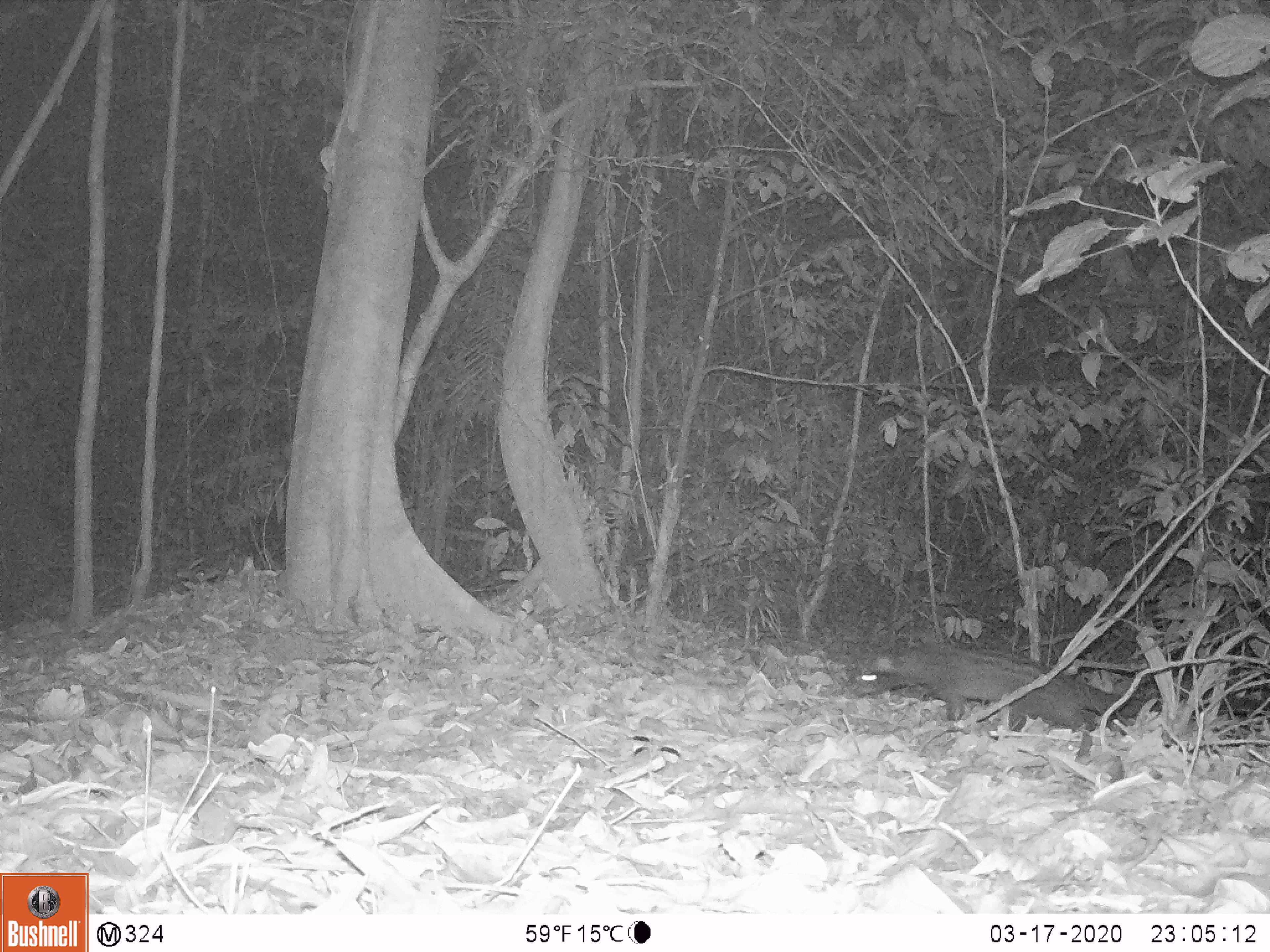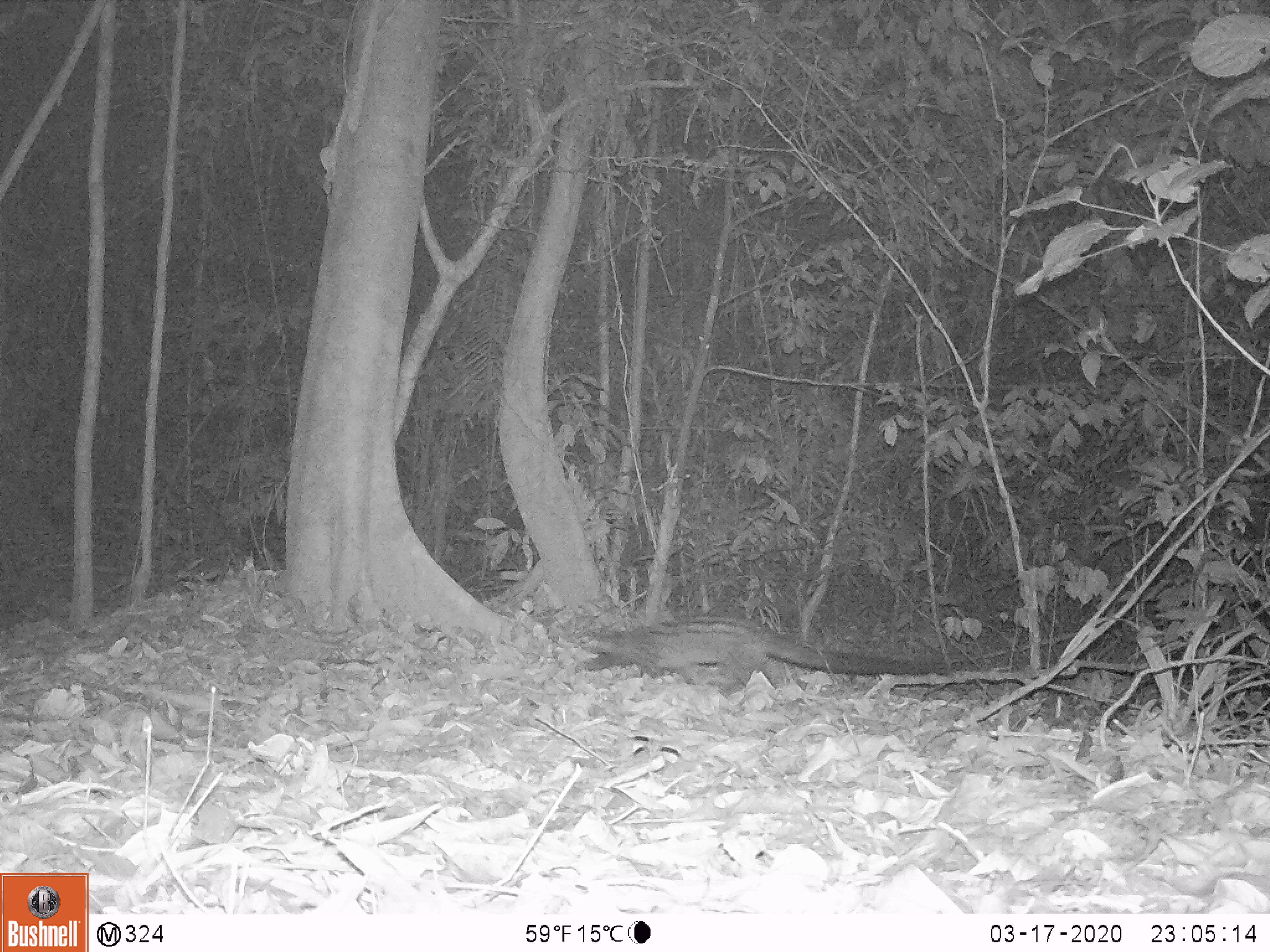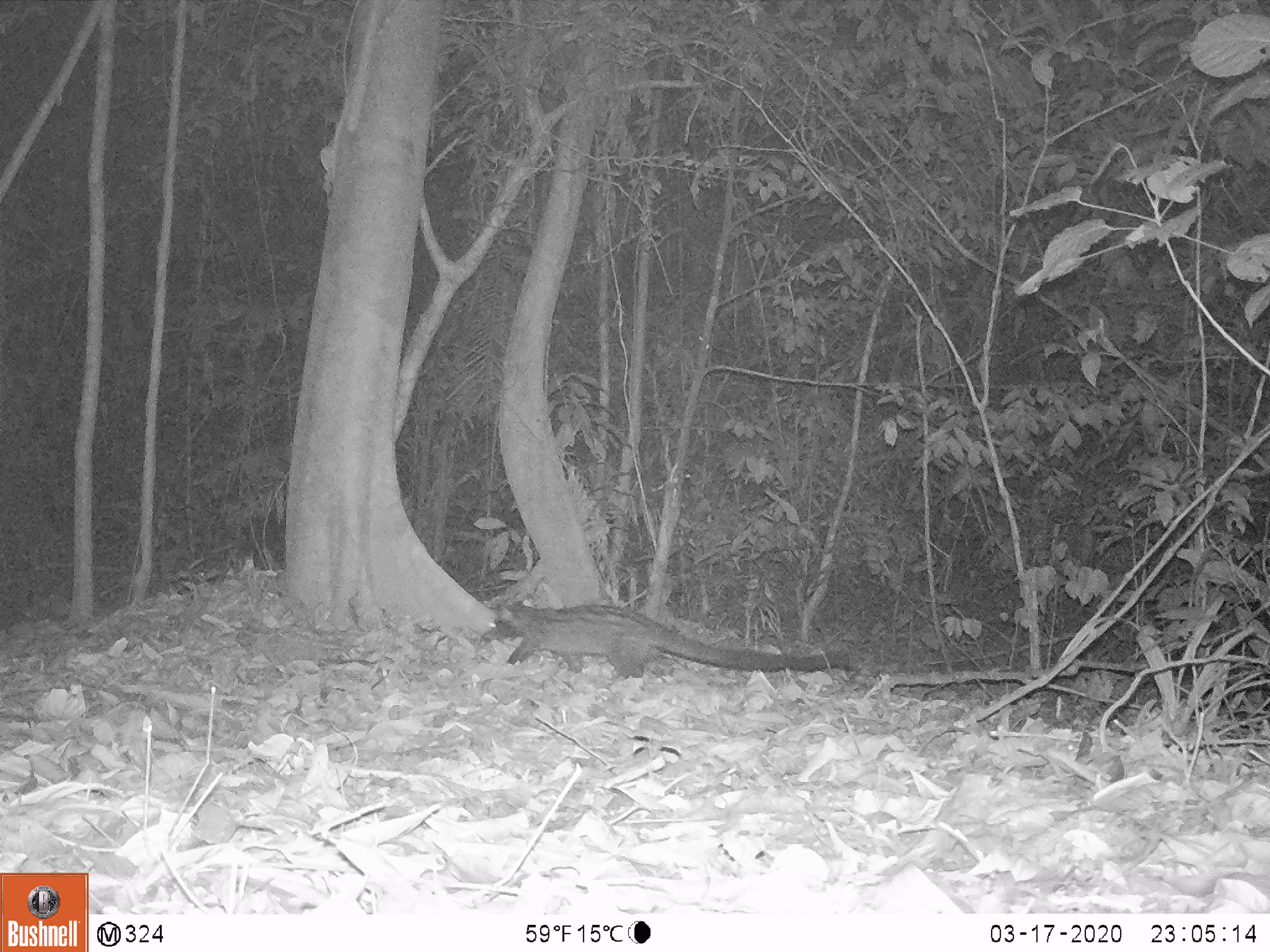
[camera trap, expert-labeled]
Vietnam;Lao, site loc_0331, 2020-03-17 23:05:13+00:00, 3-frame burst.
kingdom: Animalia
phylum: Chordata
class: Mammalia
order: Carnivora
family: Viverridae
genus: Paradoxurus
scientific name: Paradoxurus hermaphroditus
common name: common palm civet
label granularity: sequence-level